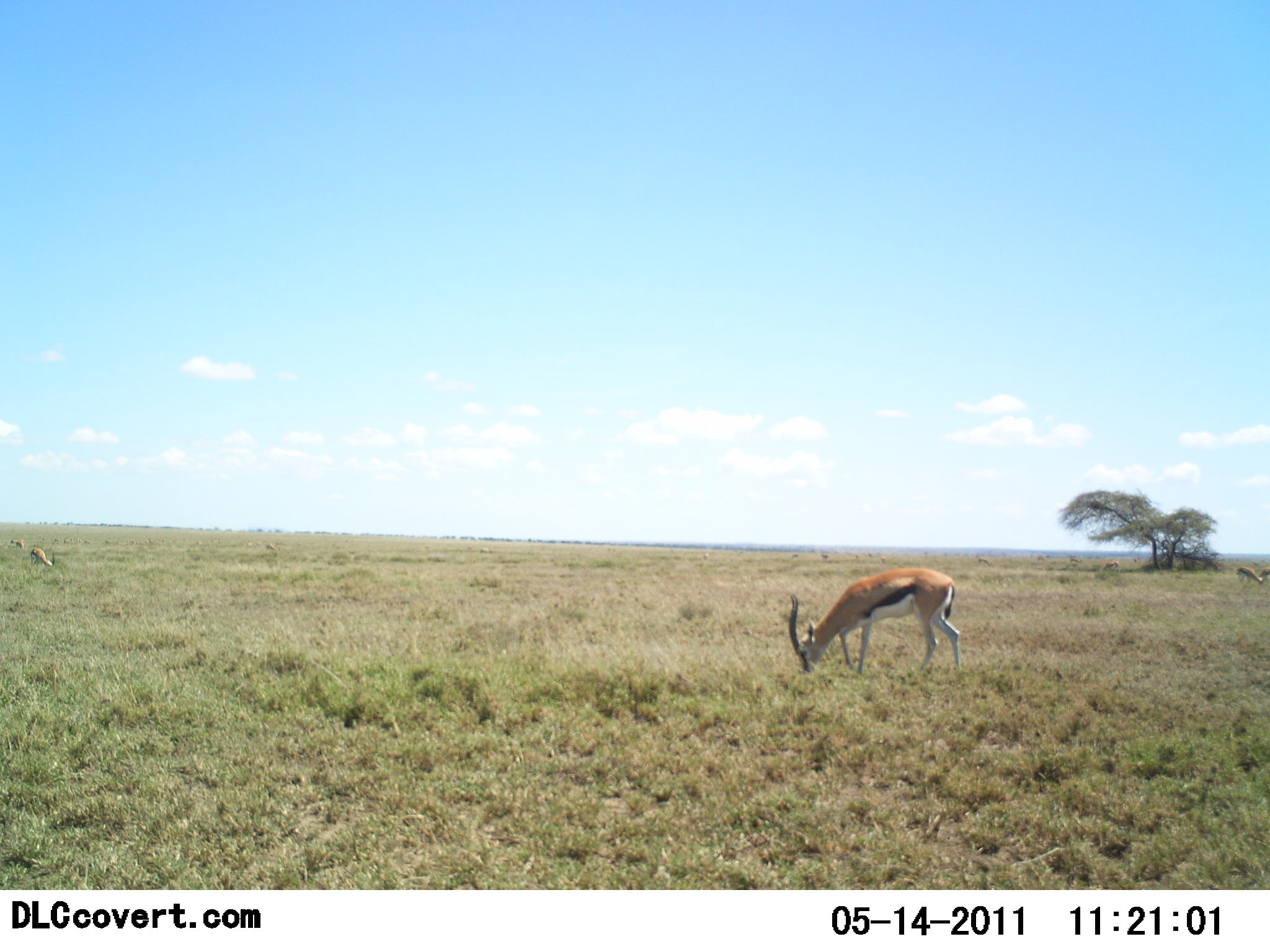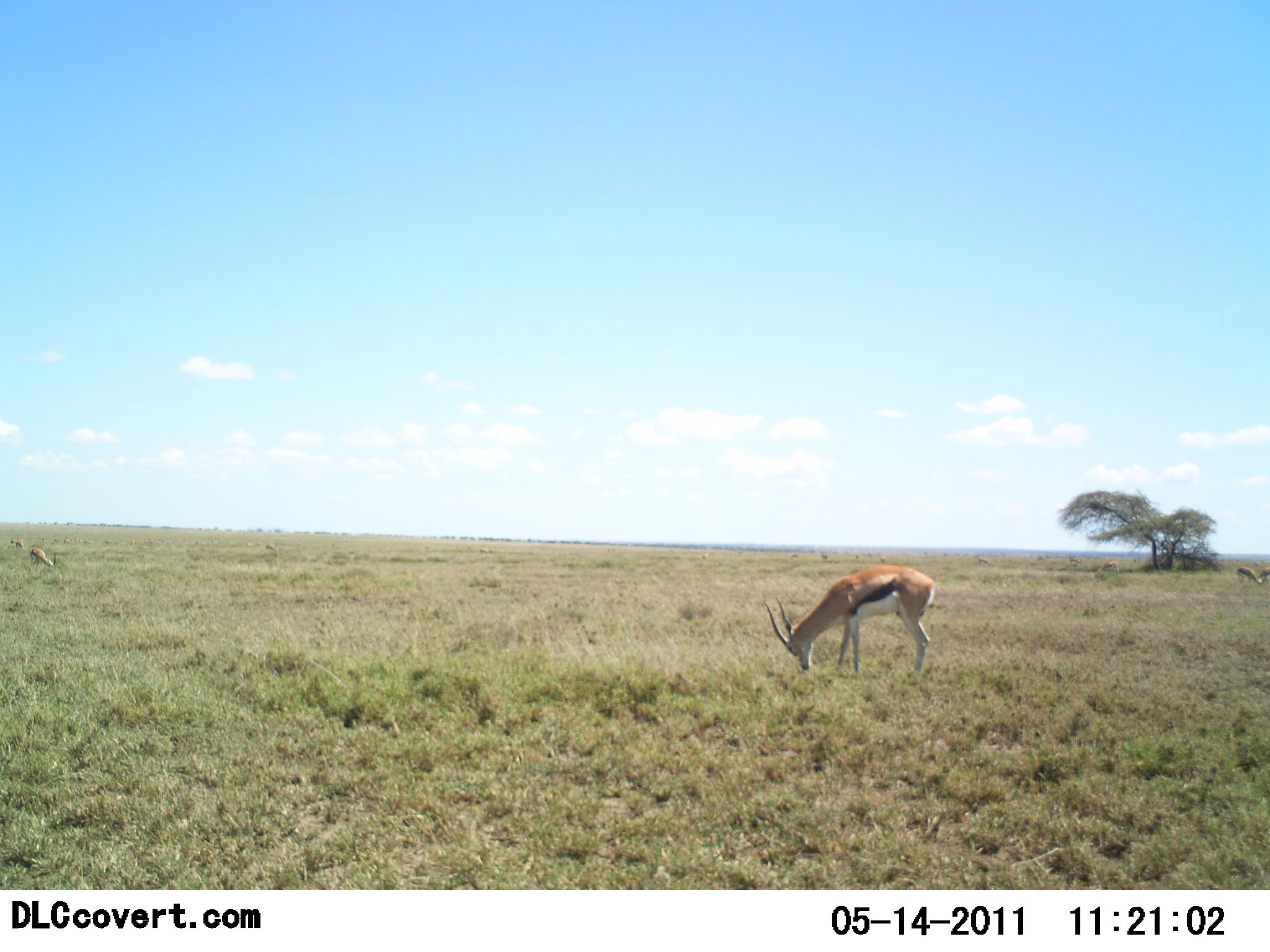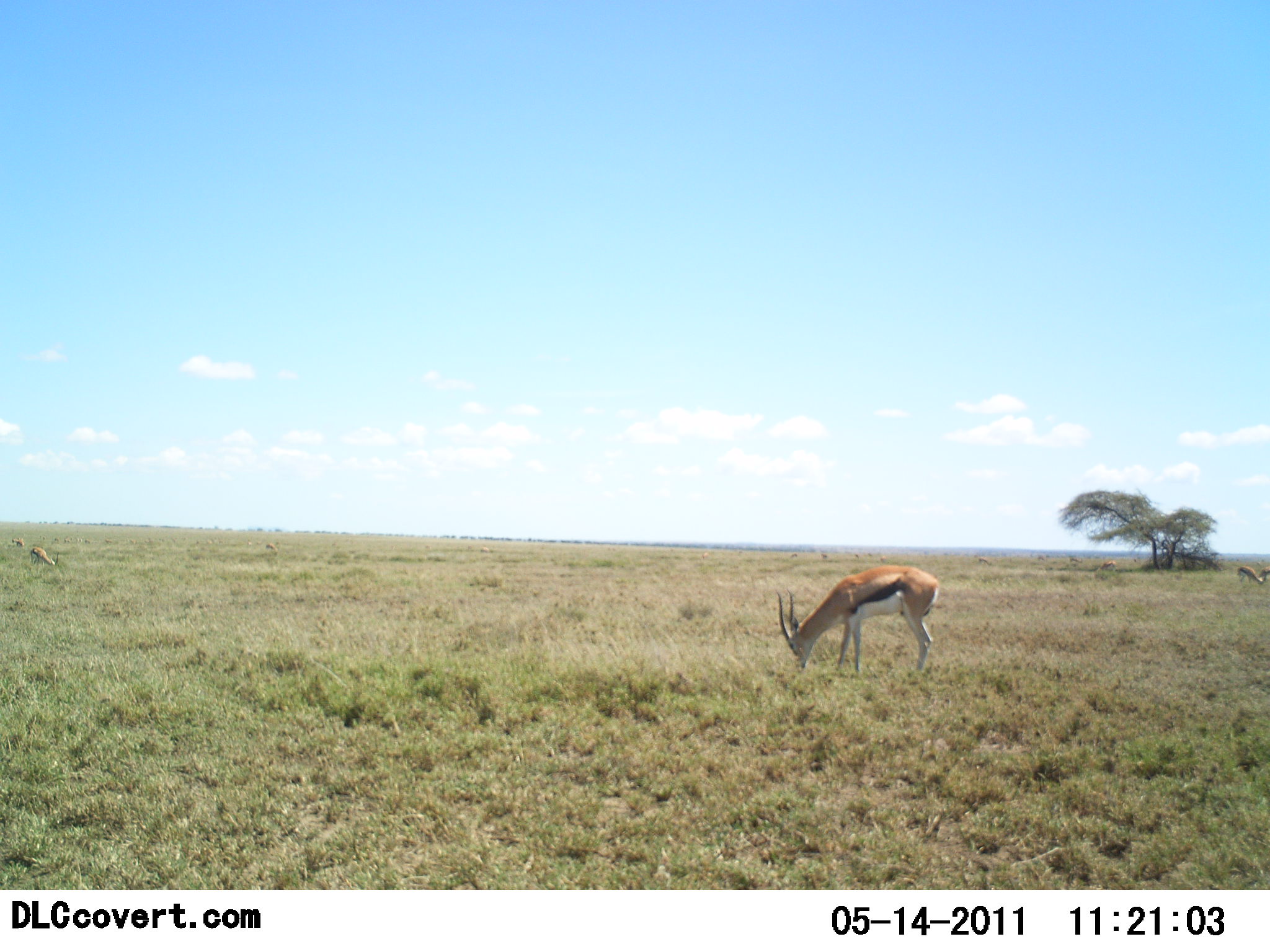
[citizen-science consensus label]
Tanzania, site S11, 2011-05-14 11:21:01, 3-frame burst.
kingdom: Animalia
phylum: Chordata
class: Mammalia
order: Artiodactyla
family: Bovidae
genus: Eudorcas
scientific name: Eudorcas thomsonii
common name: thomson's gazelle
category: gazellethomsons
Gazellethomsons (thomson's gazelle) (Eudorcas thomsonii), count 1. Behavior (volunteer vote fractions): standing 40%, resting 0%, moving 0%, interacting 0%. Young present (vote fraction): 0%. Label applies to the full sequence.